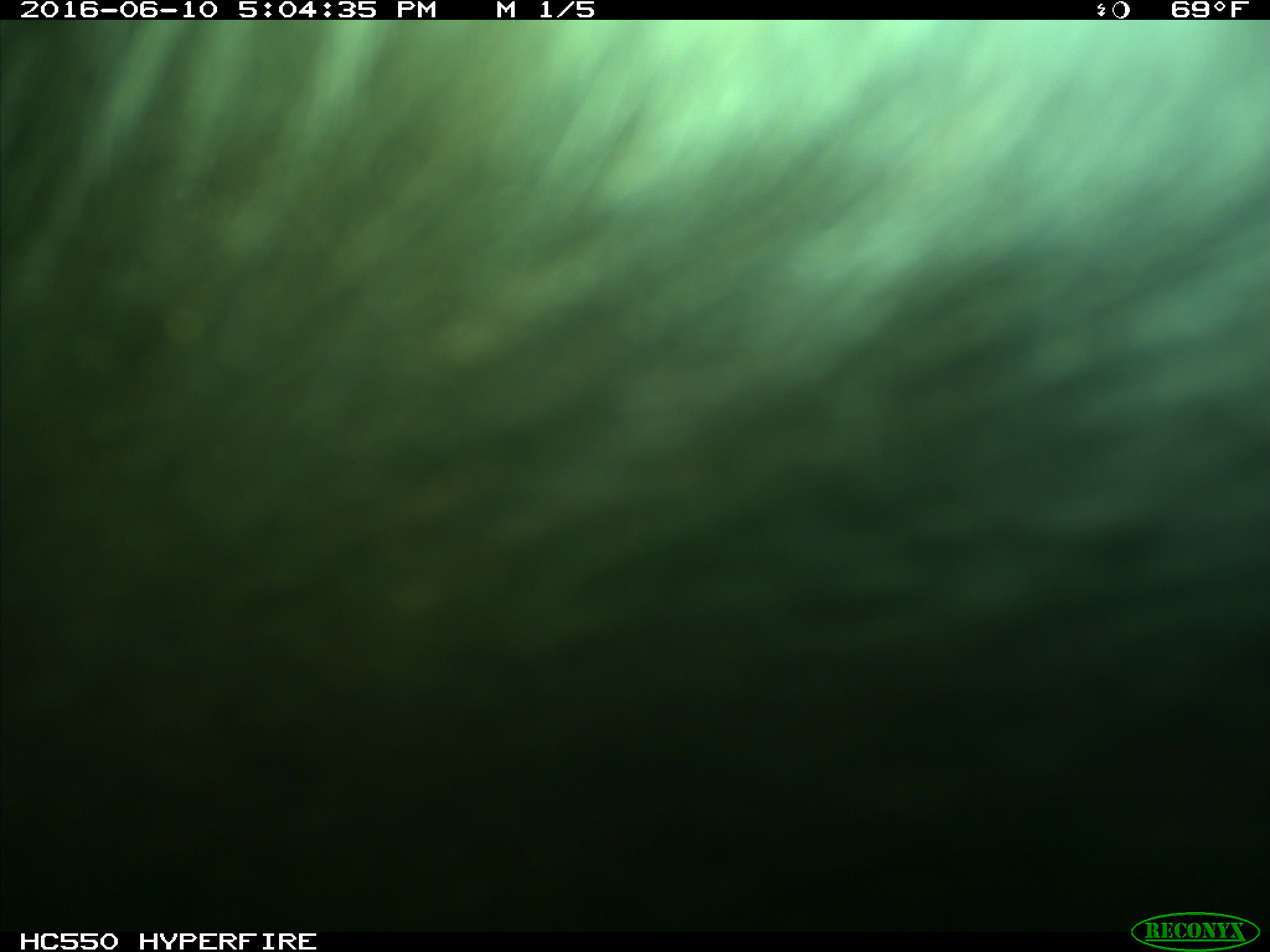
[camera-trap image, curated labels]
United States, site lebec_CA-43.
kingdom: Animalia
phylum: Chordata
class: Mammalia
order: Artiodactyla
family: Bovidae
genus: Bos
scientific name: Bos taurus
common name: domestic cow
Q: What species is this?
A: Bos taurus (domestic cow).